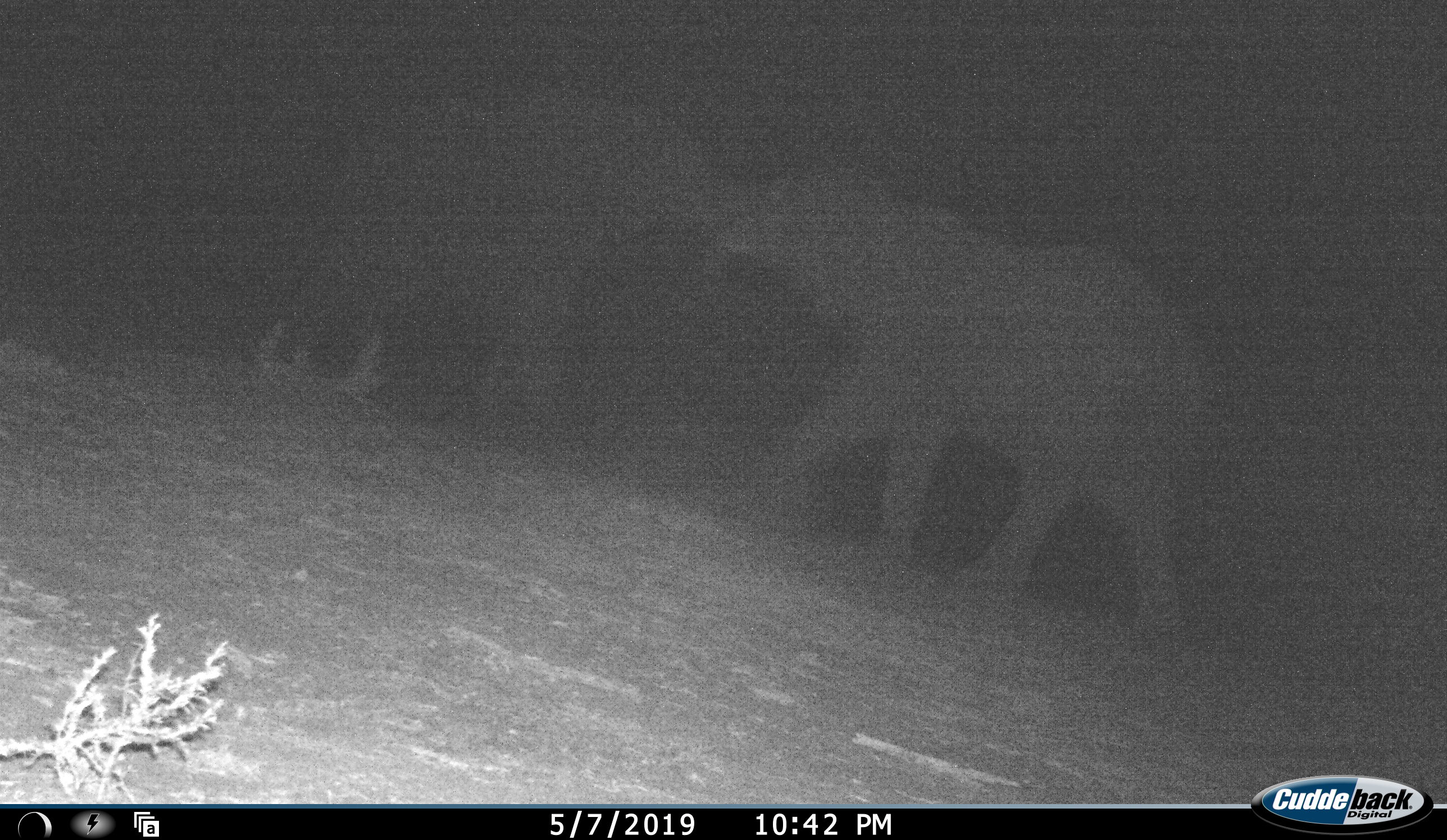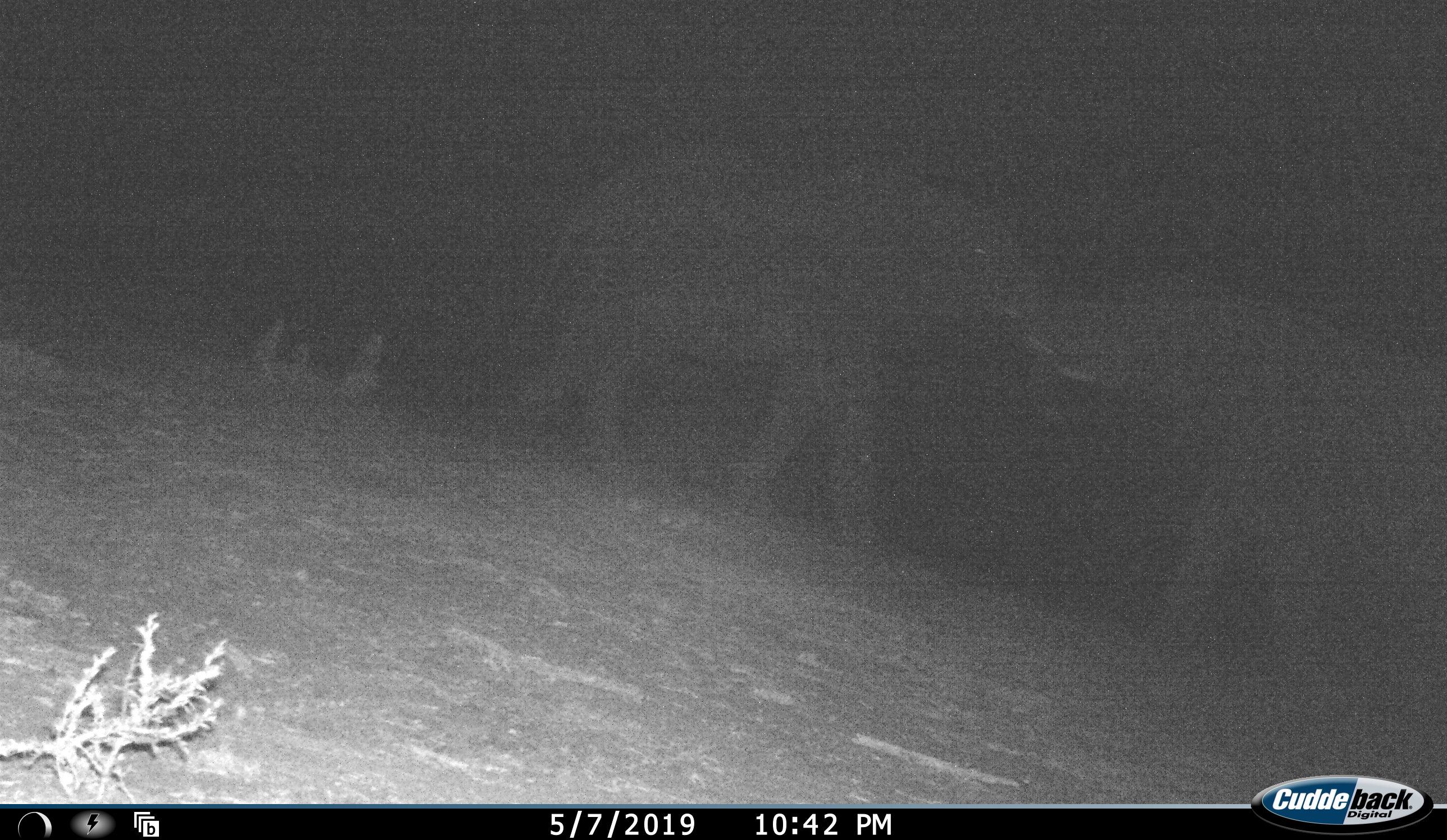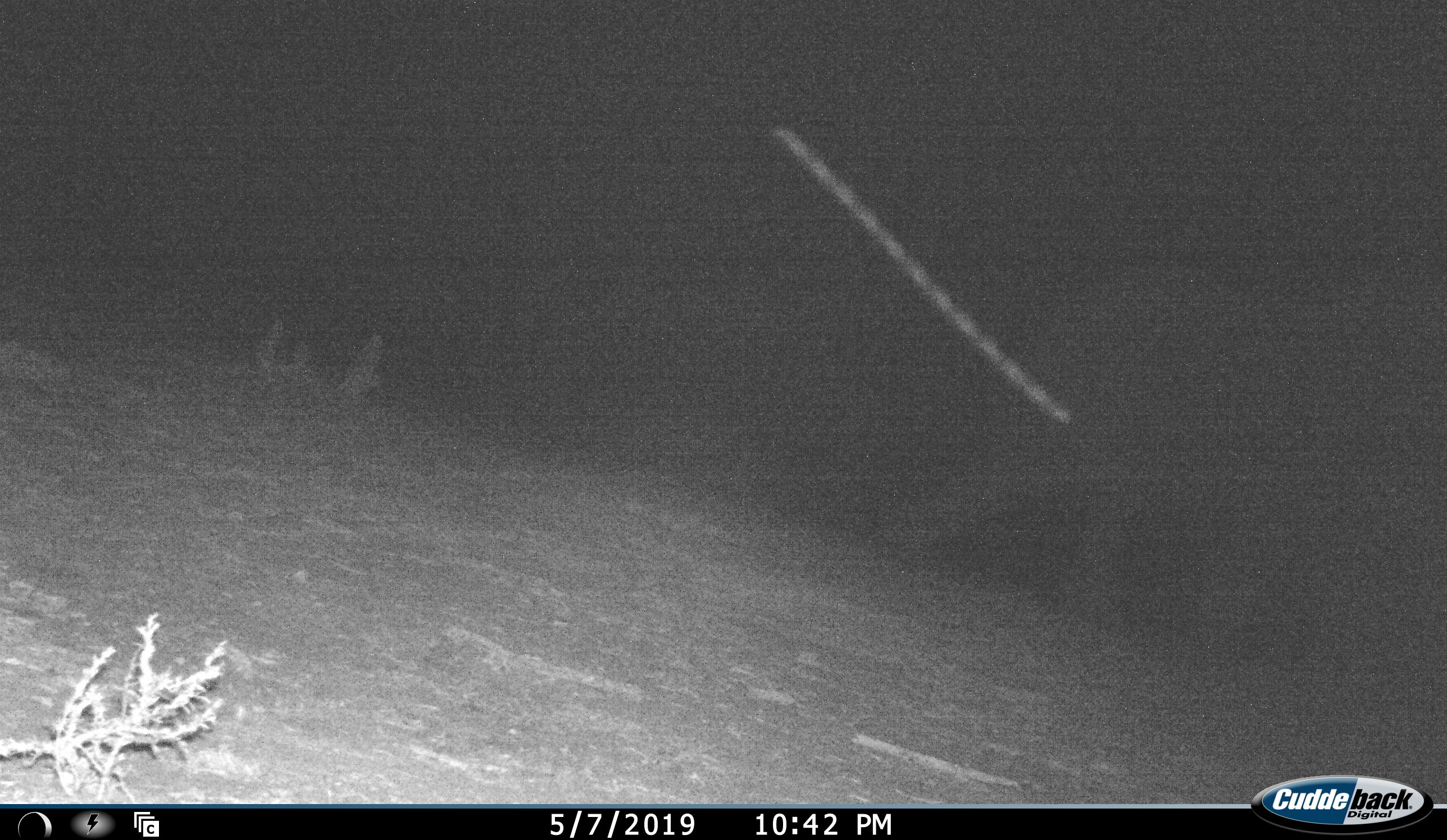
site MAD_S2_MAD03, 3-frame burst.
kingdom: Animalia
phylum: Chordata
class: Mammalia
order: Proboscidea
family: Elephantidae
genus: Loxodonta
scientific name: Loxodonta africana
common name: african bush elephant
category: elephant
Elephant (african bush elephant) (Loxodonta africana), count 2. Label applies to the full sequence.